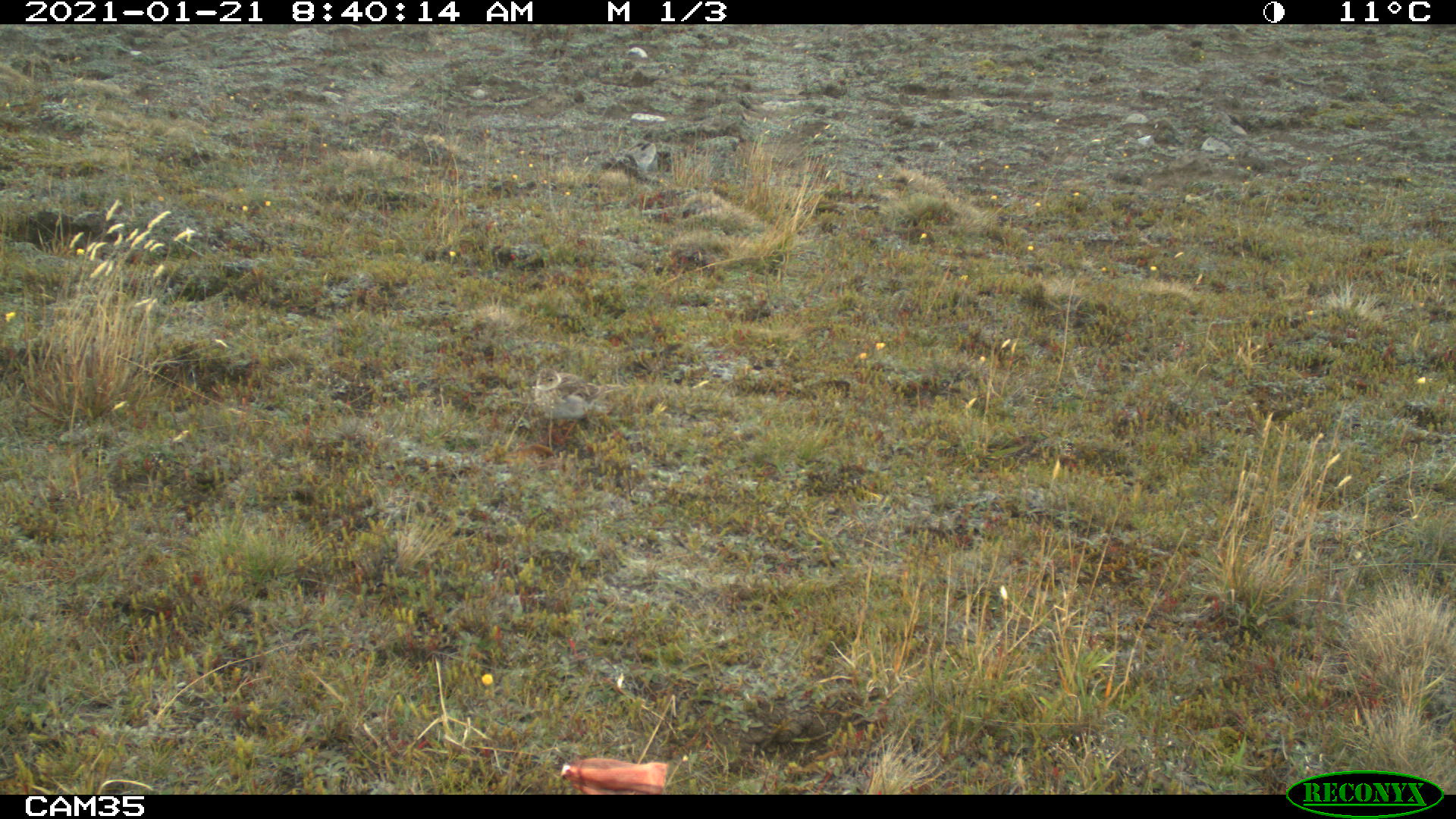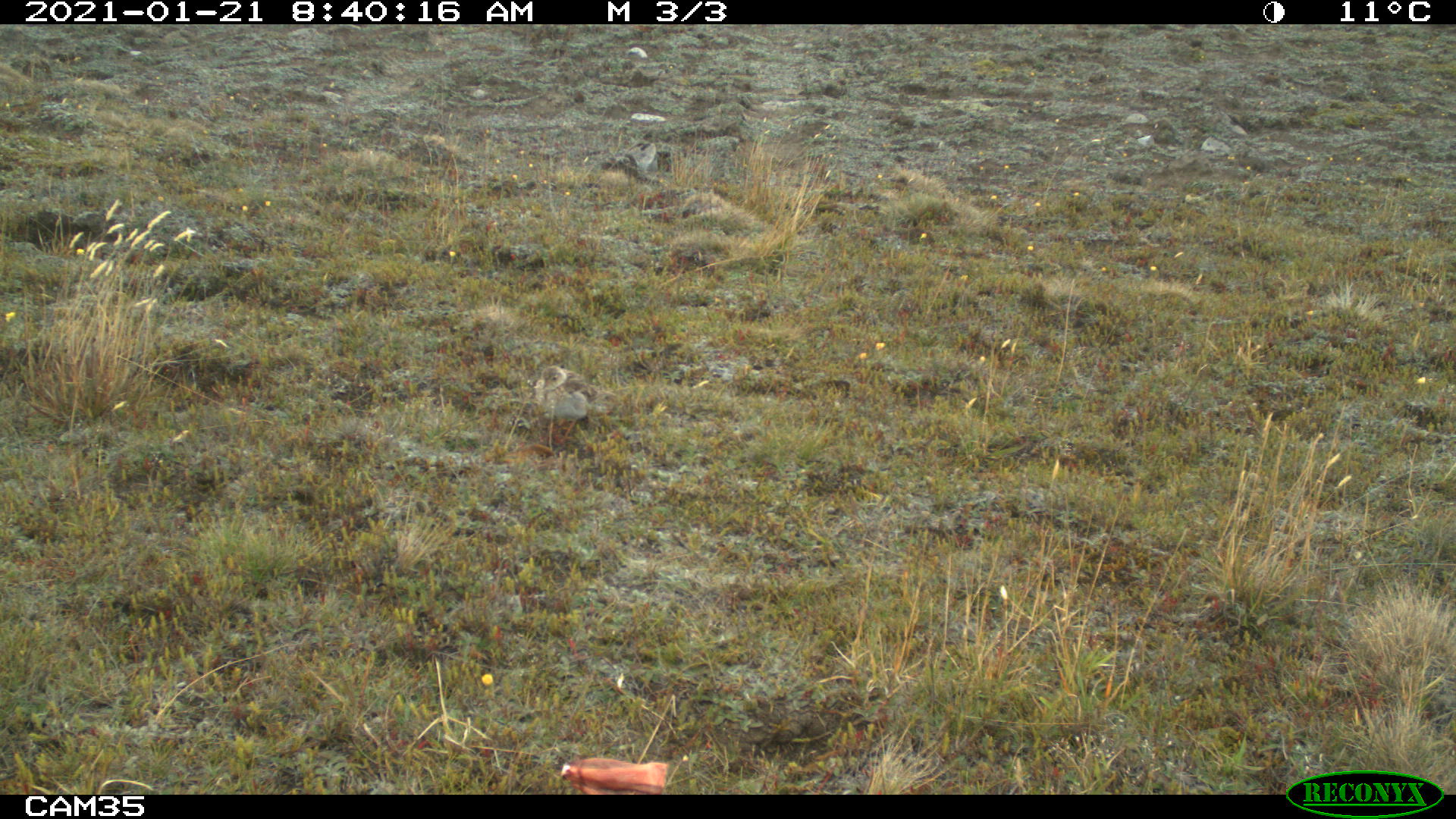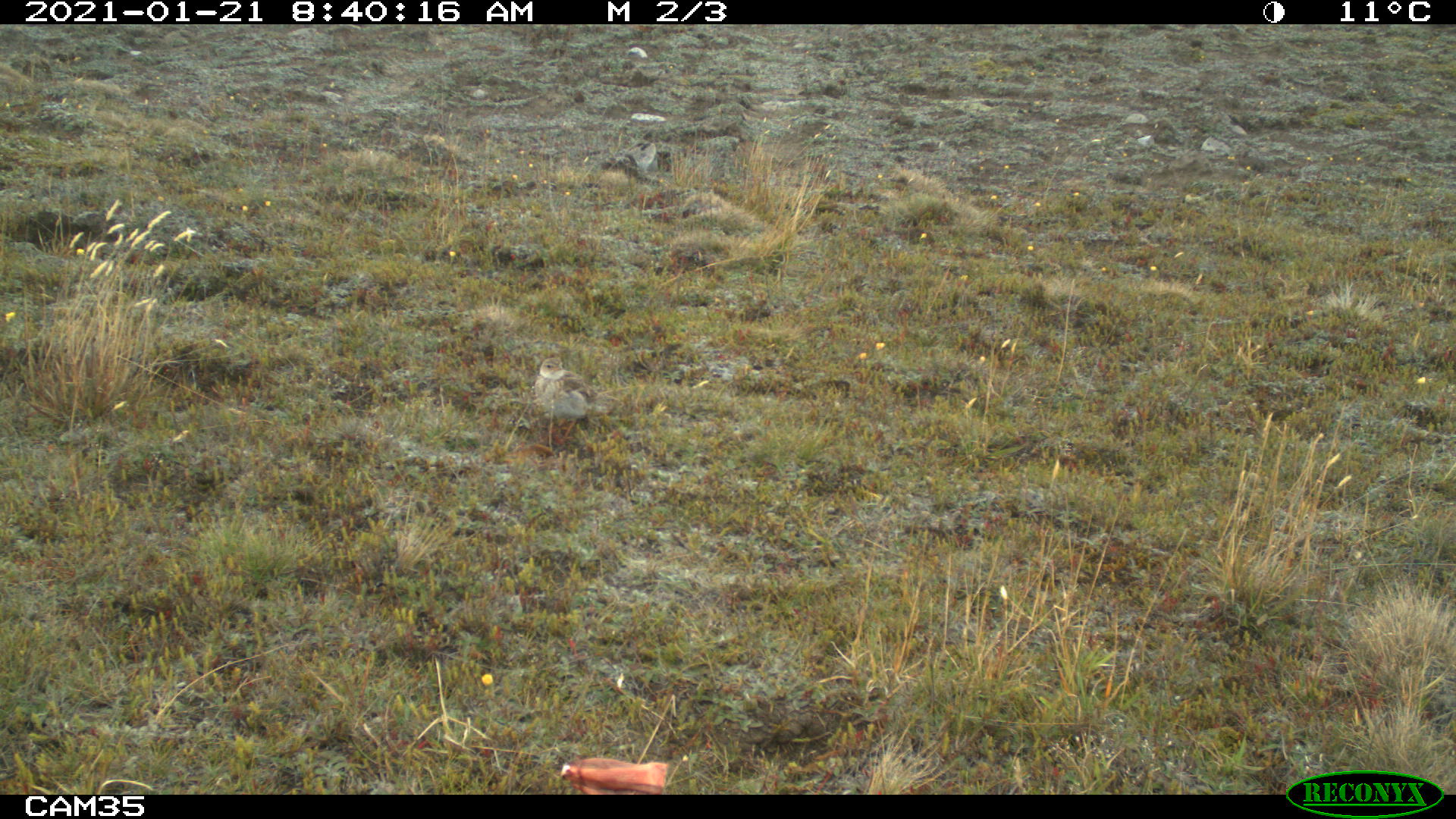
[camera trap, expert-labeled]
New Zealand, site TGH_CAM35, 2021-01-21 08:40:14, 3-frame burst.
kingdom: Animalia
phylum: Chordata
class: Aves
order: Passeriformes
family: Motacillidae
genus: Anthus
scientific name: Anthus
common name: pipit